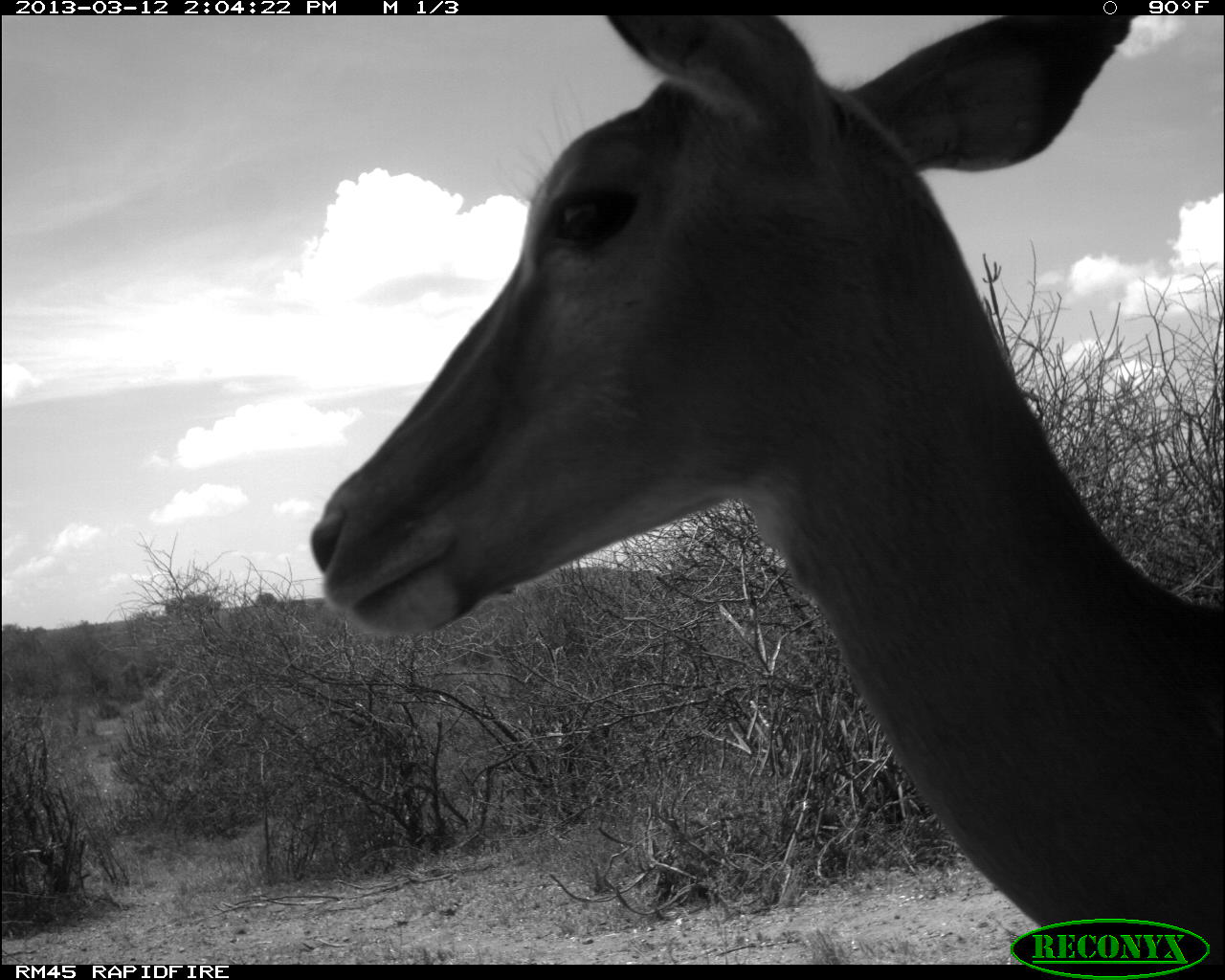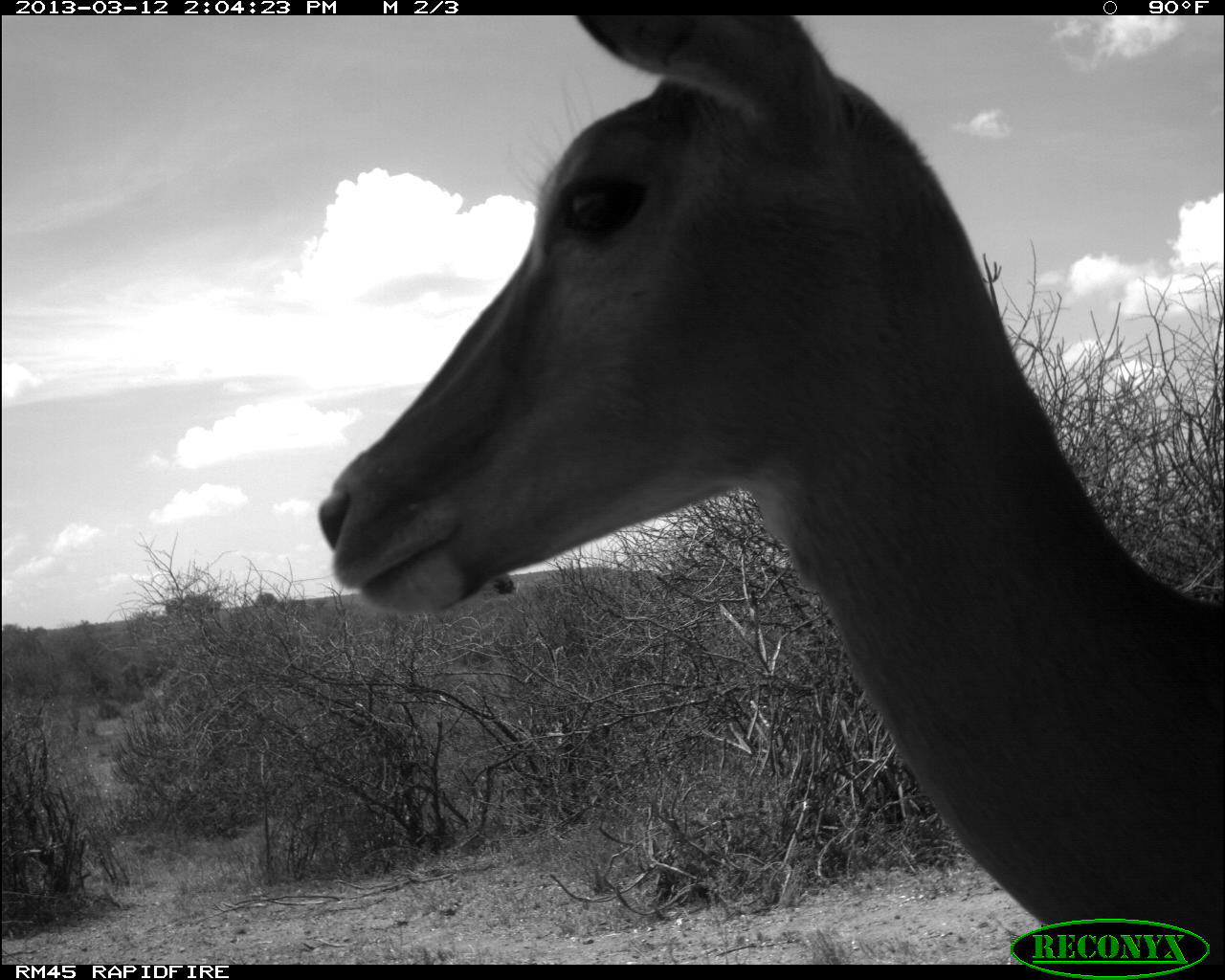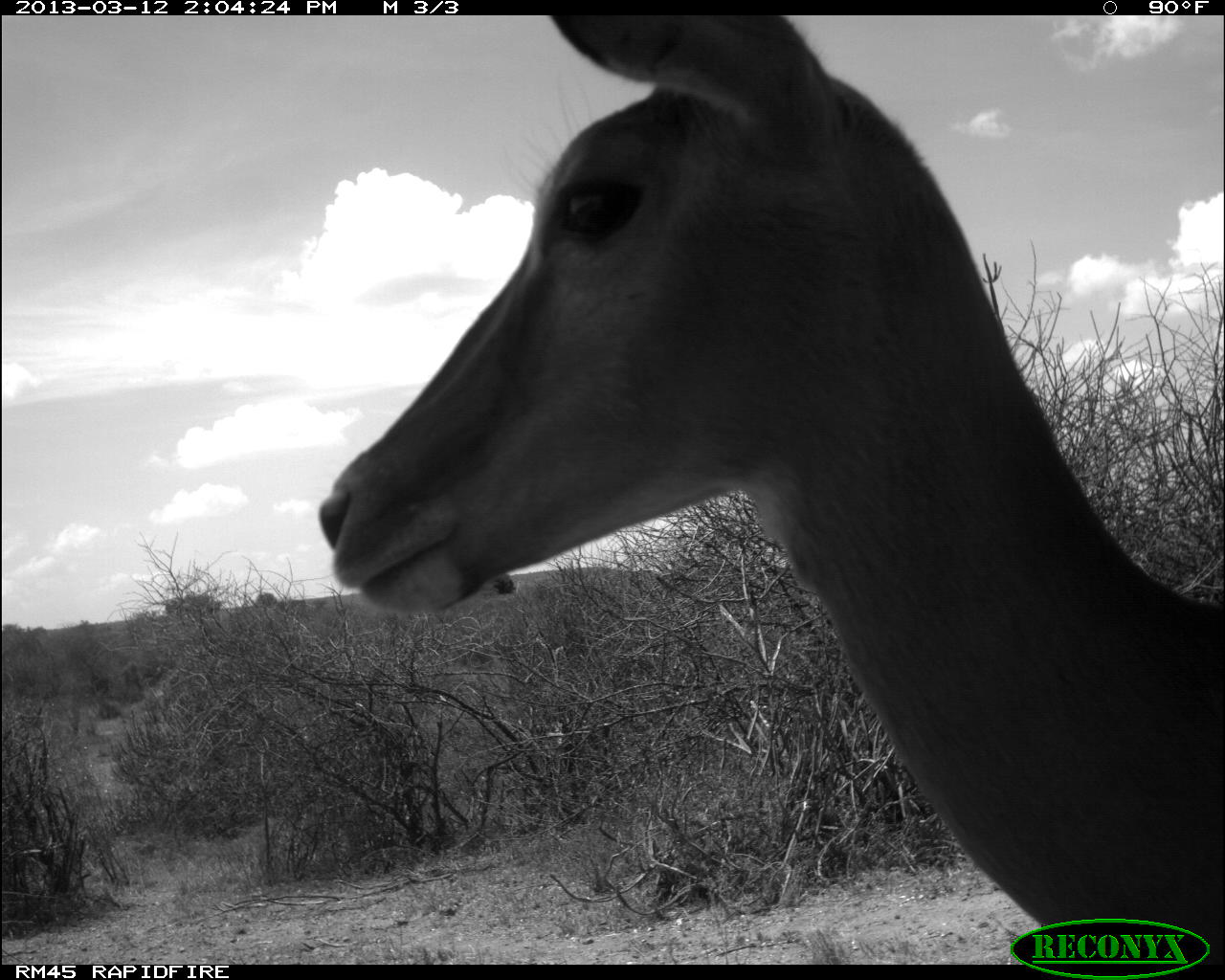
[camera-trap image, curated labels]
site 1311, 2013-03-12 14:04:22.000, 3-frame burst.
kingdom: Animalia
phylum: Chordata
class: Mammalia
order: Artiodactyla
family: Bovidae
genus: Aepyceros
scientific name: Aepyceros melampus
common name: impala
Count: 1.